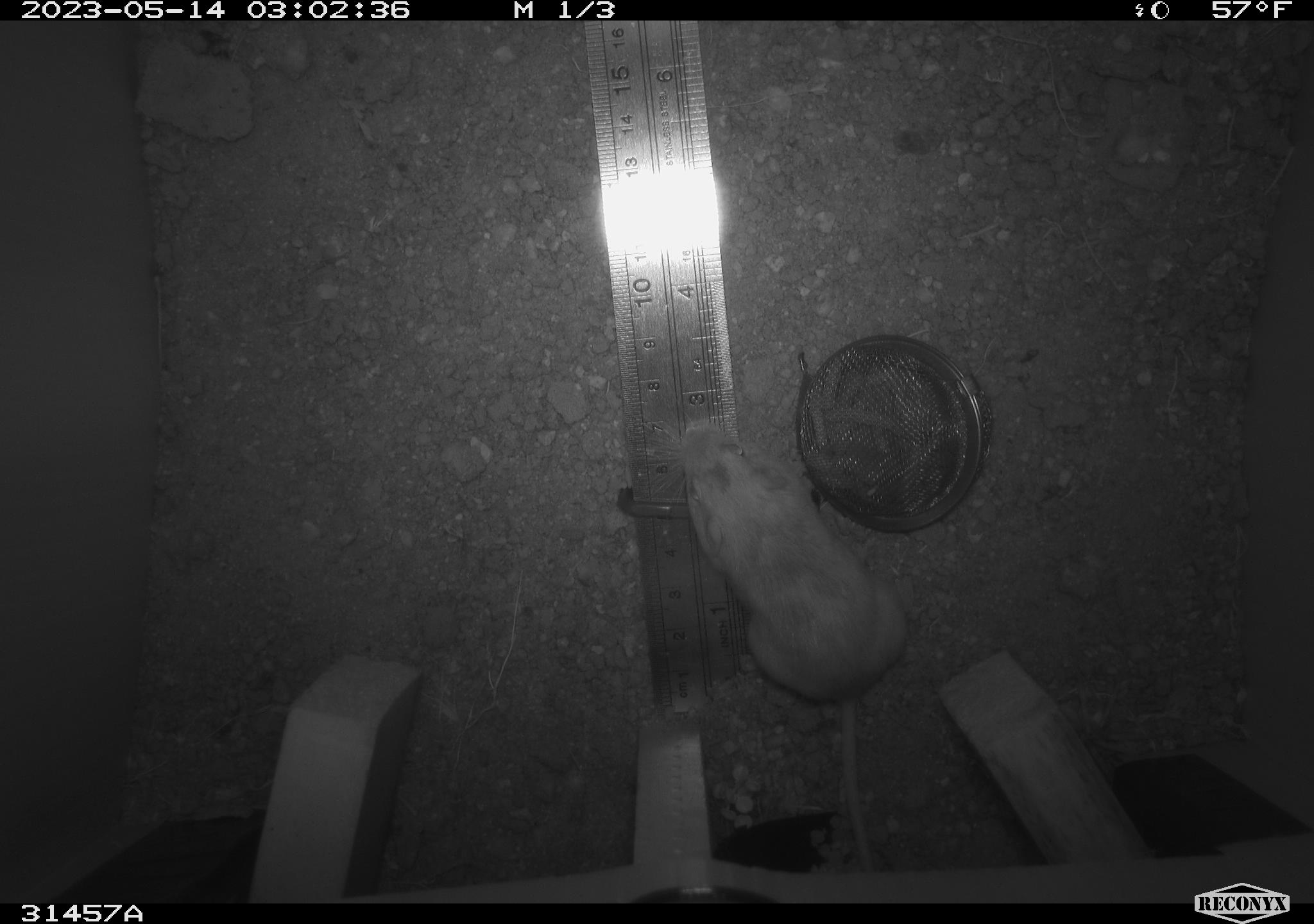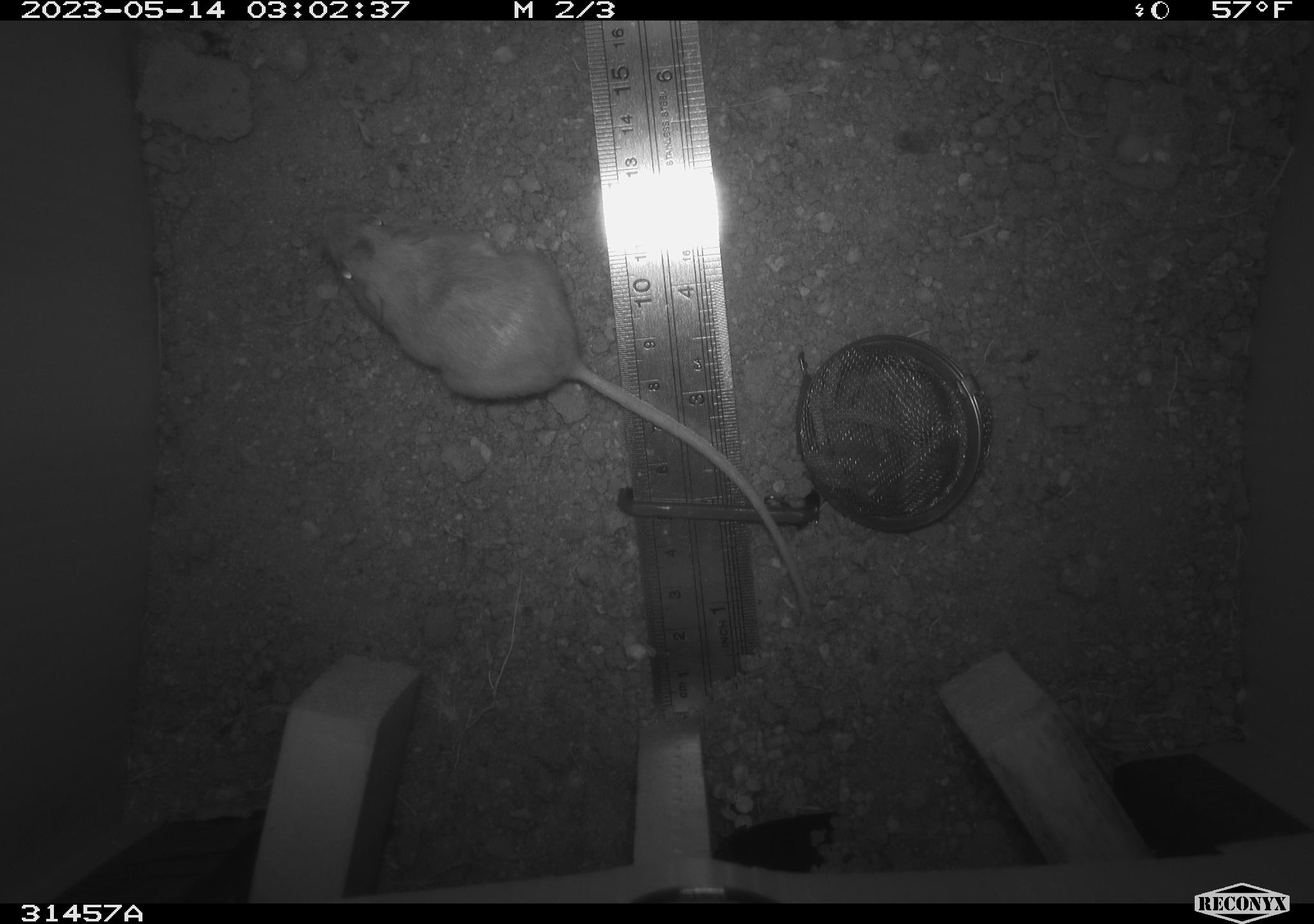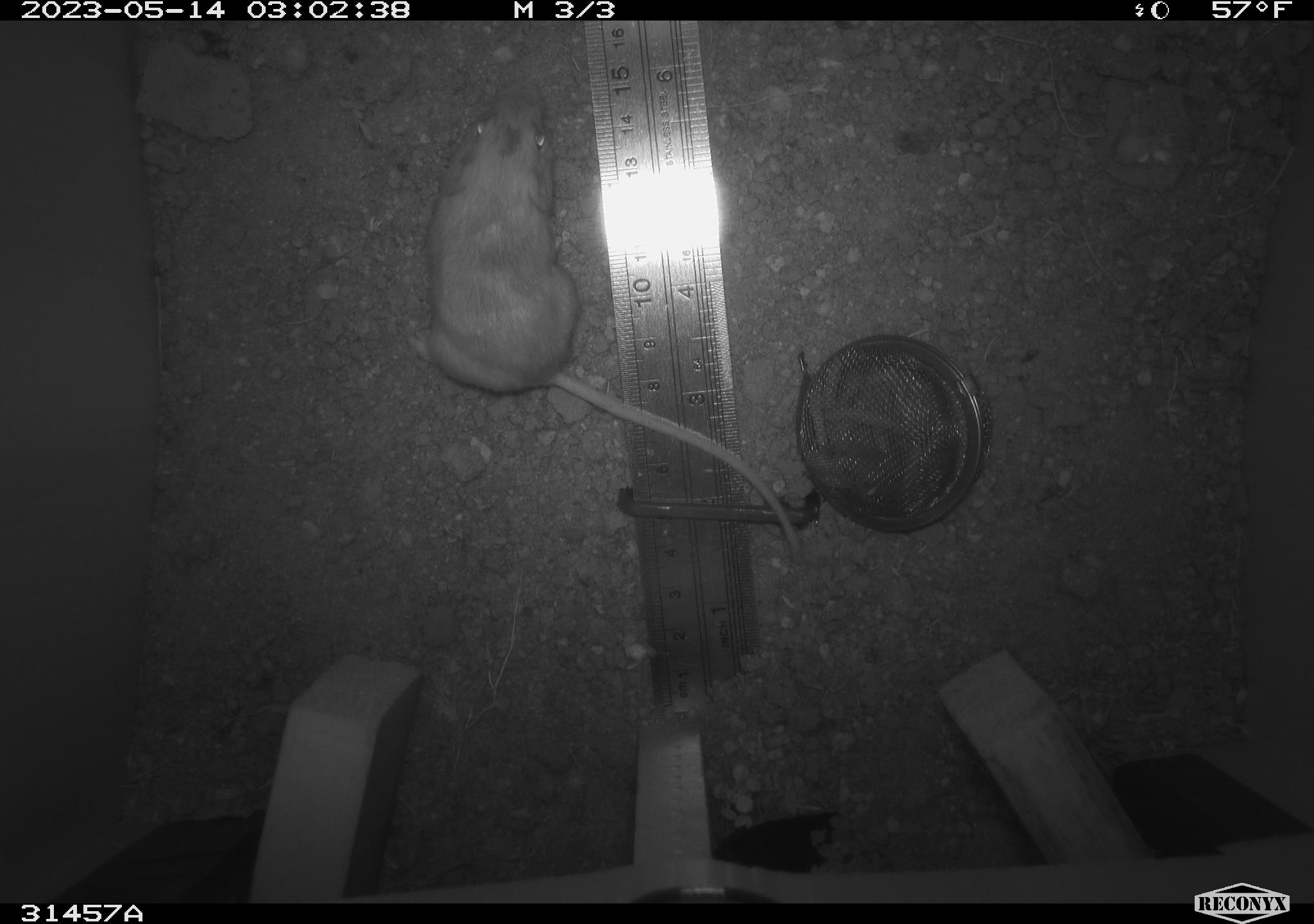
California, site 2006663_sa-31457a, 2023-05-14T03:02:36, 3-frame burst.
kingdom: Animalia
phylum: Chordata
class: Mammalia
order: Rodentia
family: Heteromyidae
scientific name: Heteromyidae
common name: kangaroo rats and pocket mice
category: heteromyidae family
Heteromyidae family (kangaroo rats and pocket mice) (Heteromyidae).